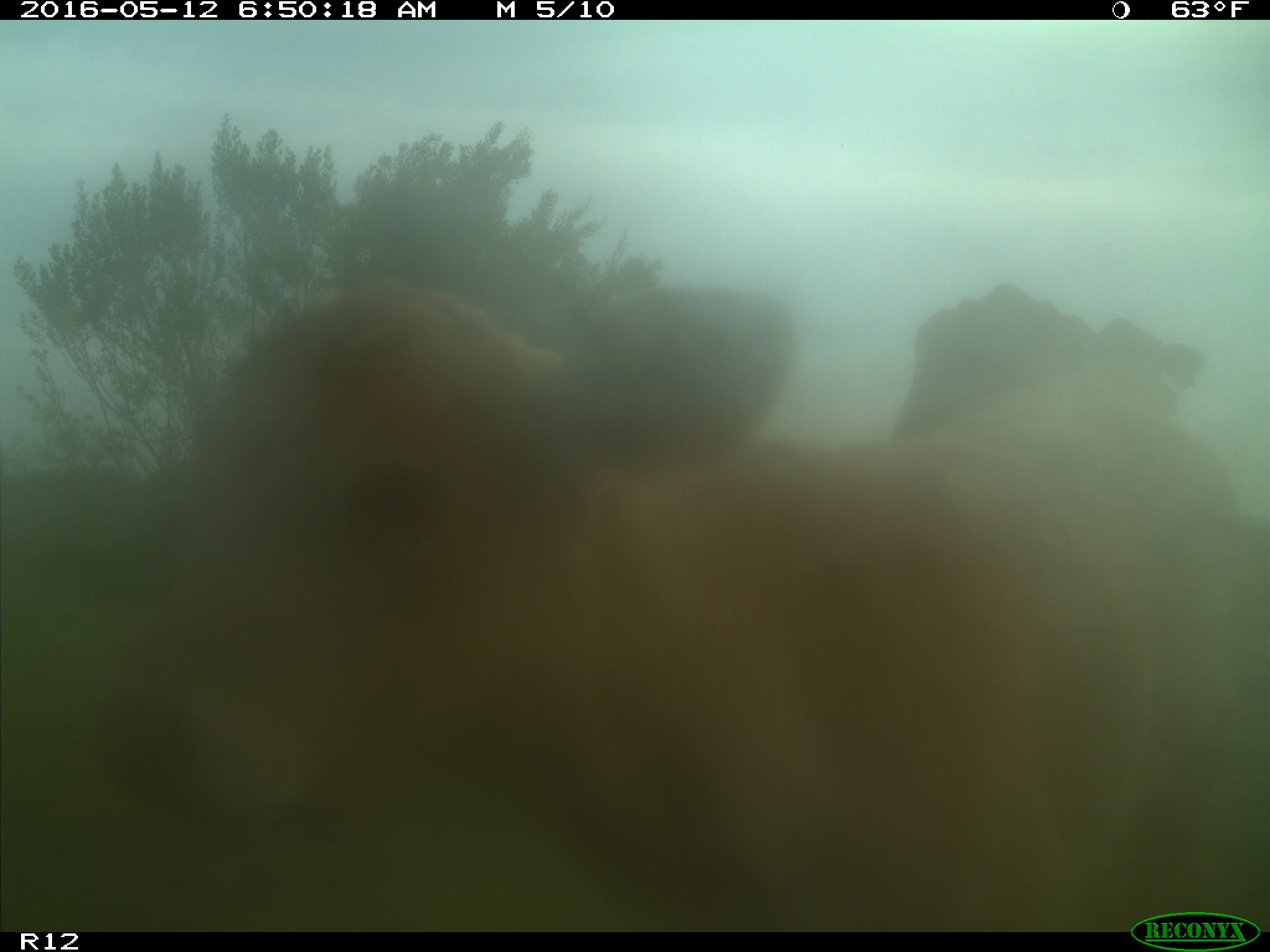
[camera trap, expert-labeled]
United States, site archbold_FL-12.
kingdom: Animalia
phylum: Chordata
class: Mammalia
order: Artiodactyla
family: Bovidae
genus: Bos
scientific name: Bos taurus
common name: domestic cow